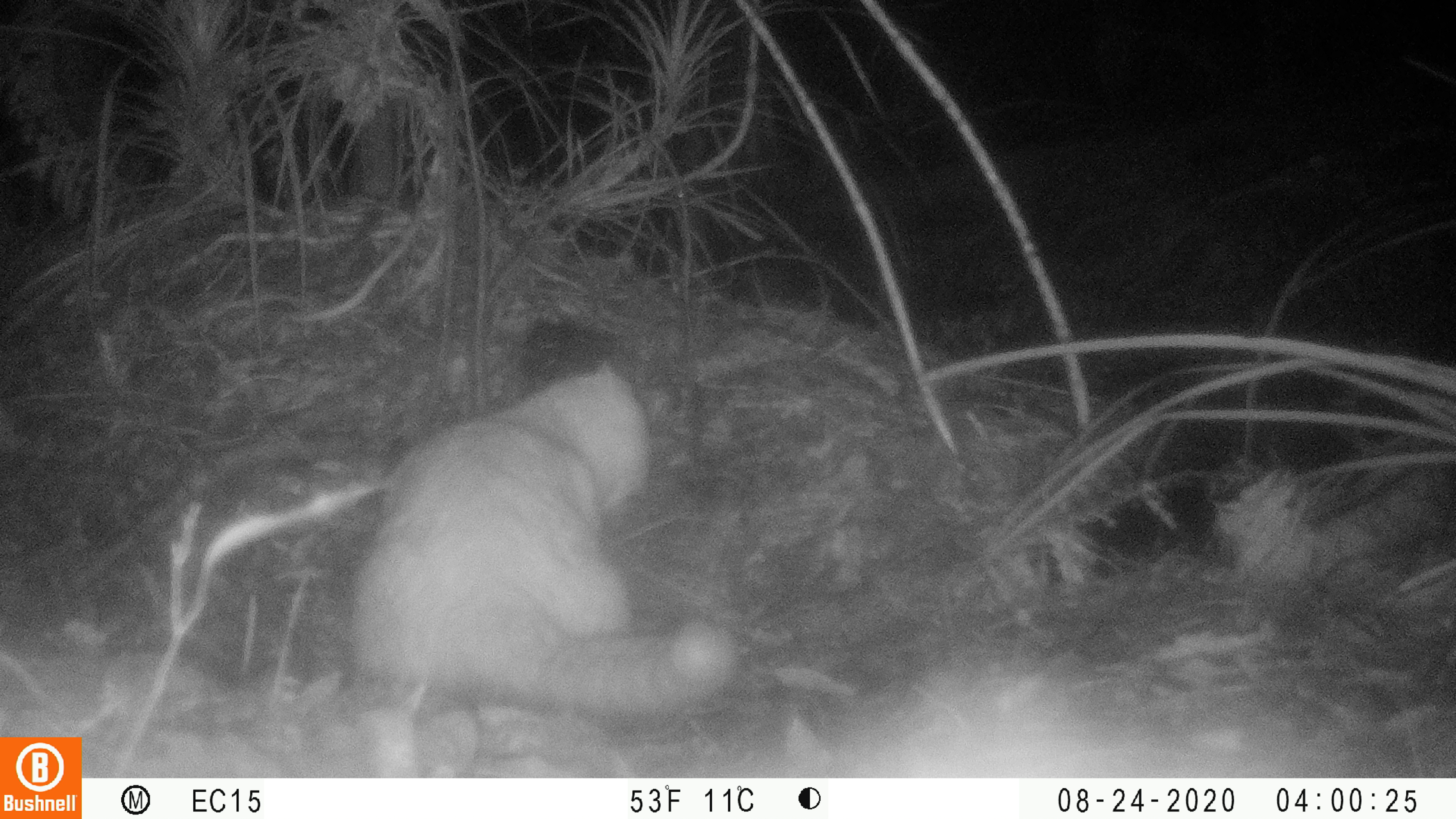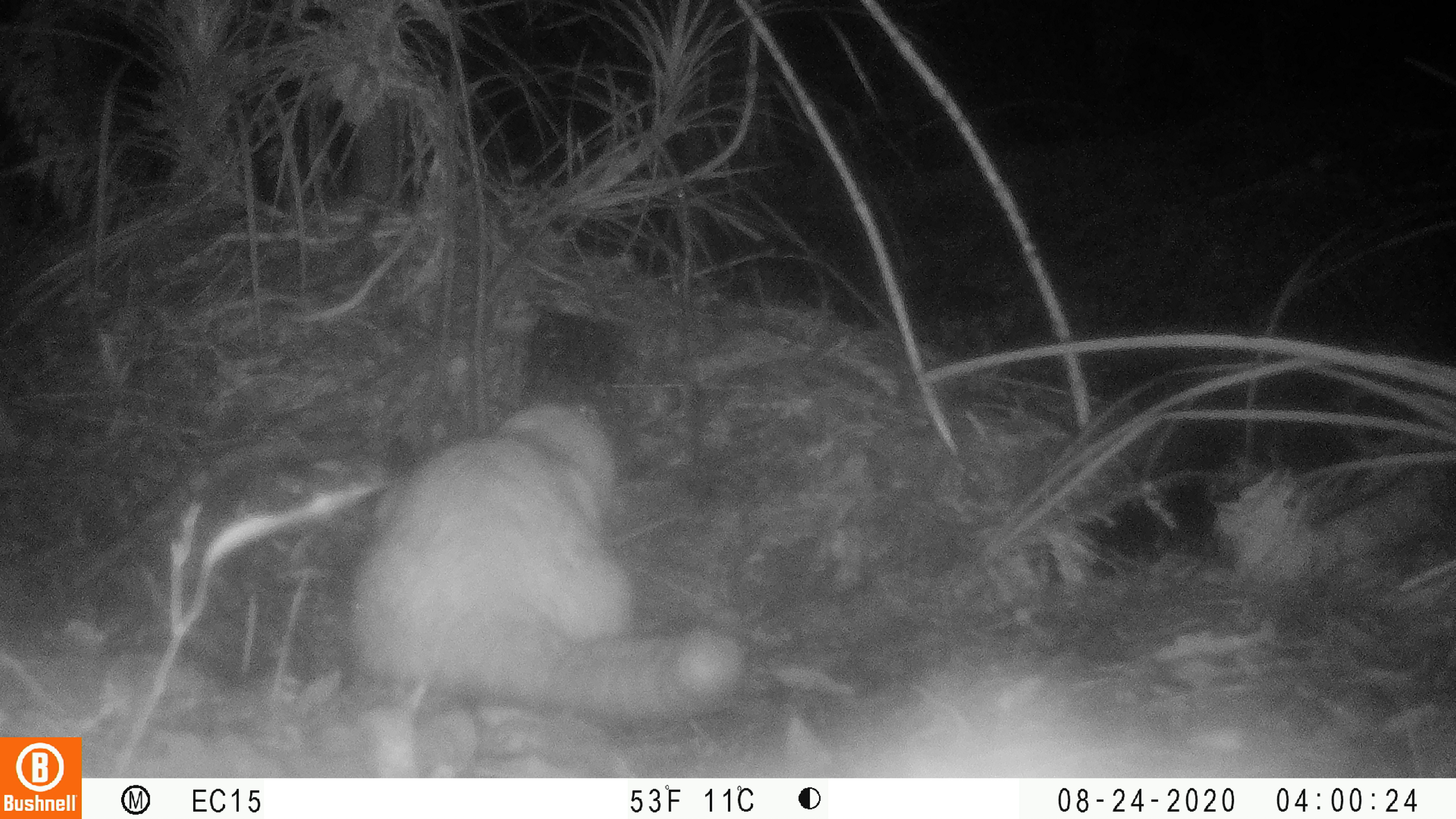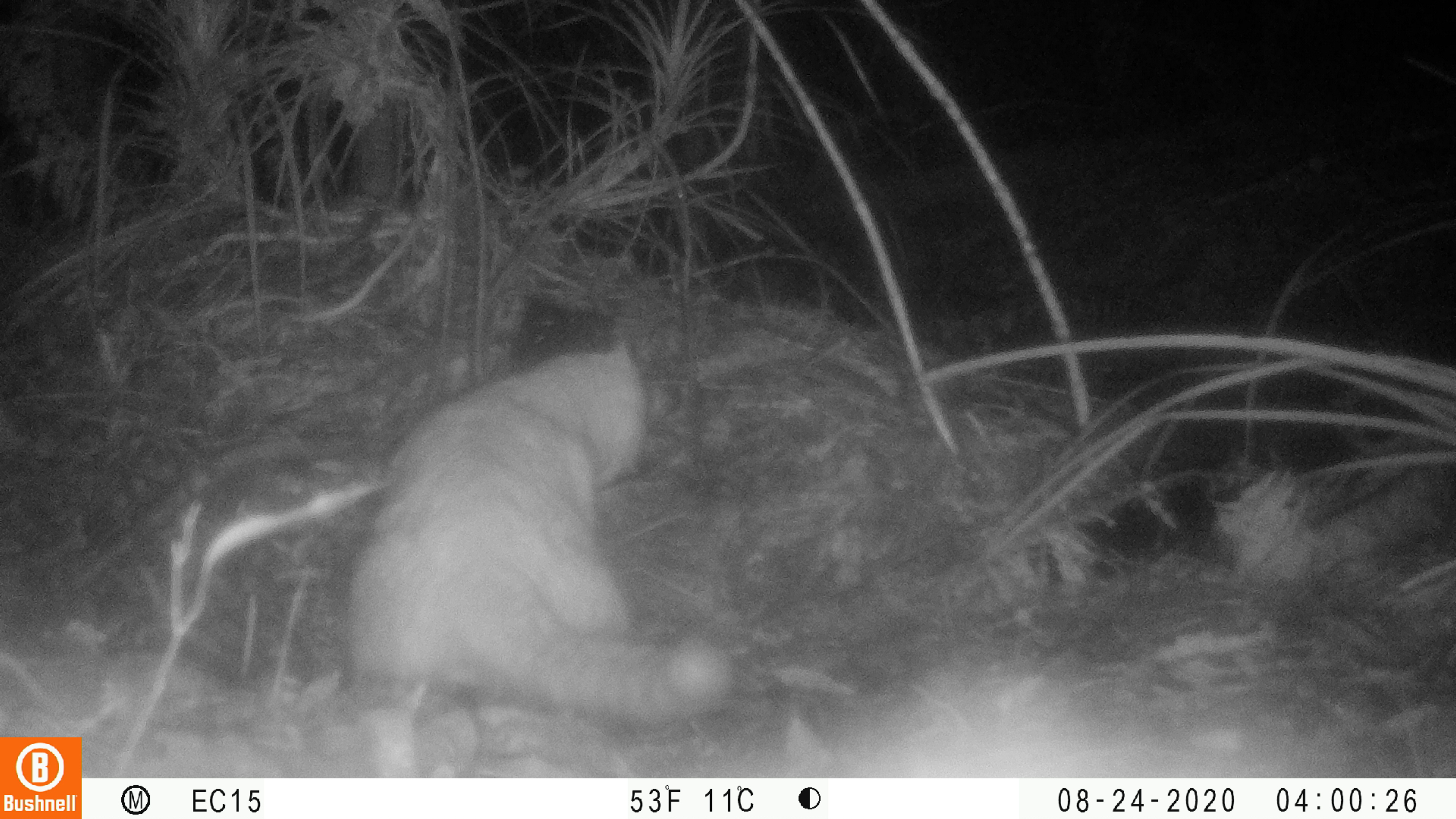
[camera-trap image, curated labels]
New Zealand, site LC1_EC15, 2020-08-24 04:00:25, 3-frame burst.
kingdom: Animalia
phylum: Chordata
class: Mammalia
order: Carnivora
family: Felidae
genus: Felis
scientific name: Felis catus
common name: domestic cat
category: cat